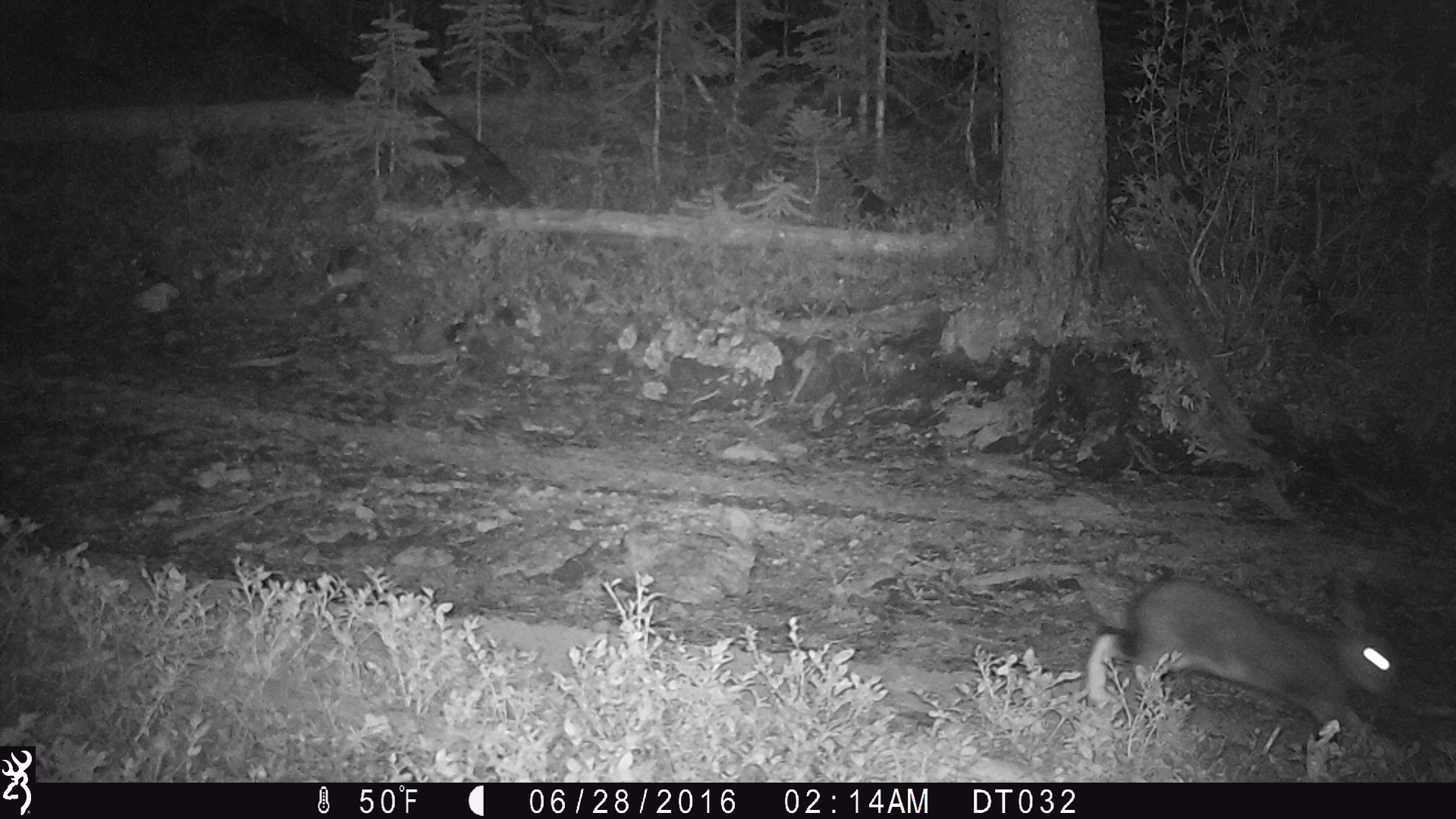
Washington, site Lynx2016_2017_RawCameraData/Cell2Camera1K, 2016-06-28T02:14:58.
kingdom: Animalia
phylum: Chordata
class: Mammalia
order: Lagomorpha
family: Leporidae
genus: Lepus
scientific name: Lepus americanus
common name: snowshoe hare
Lepus americanus (snowshoe hare). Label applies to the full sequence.